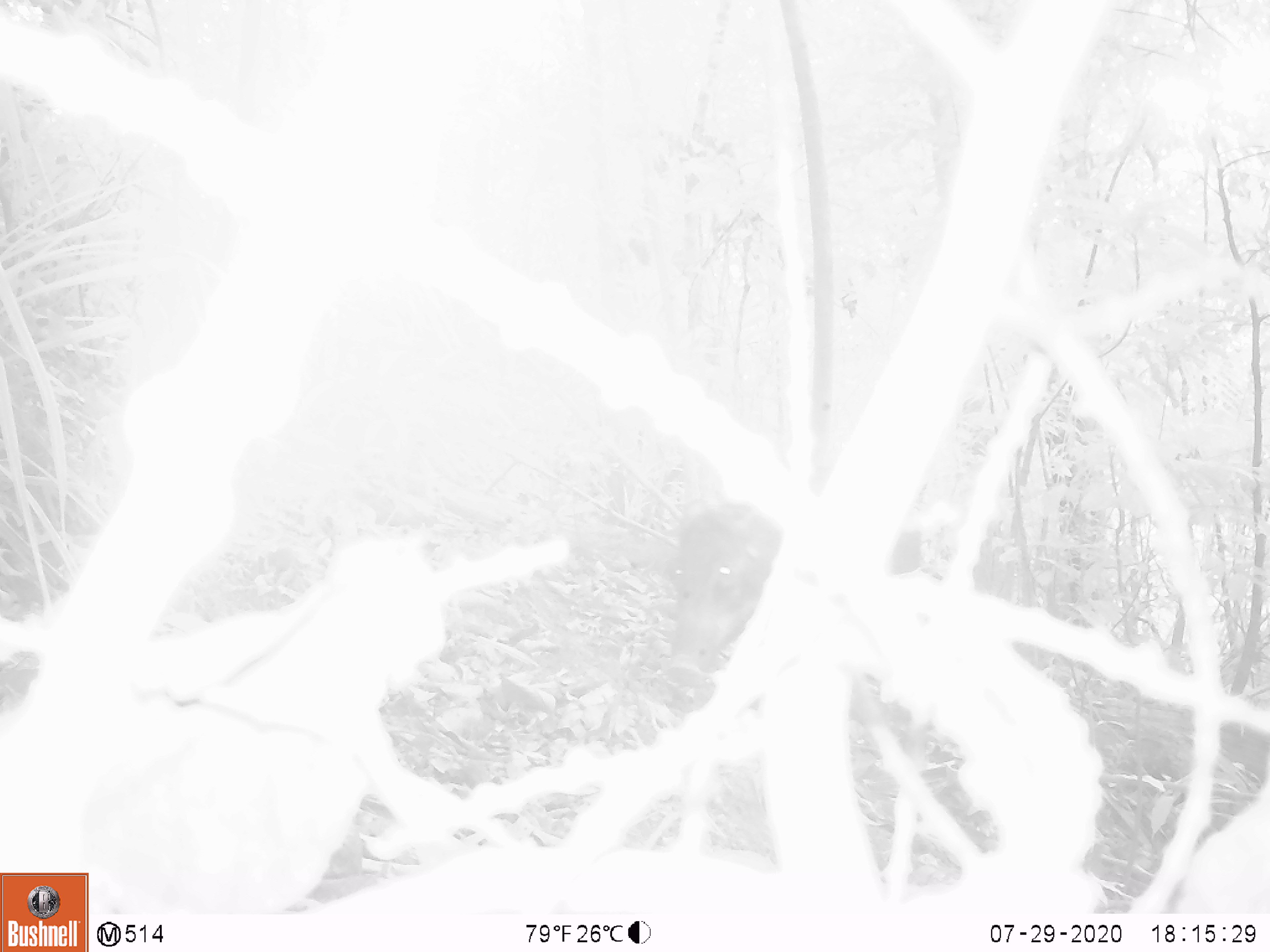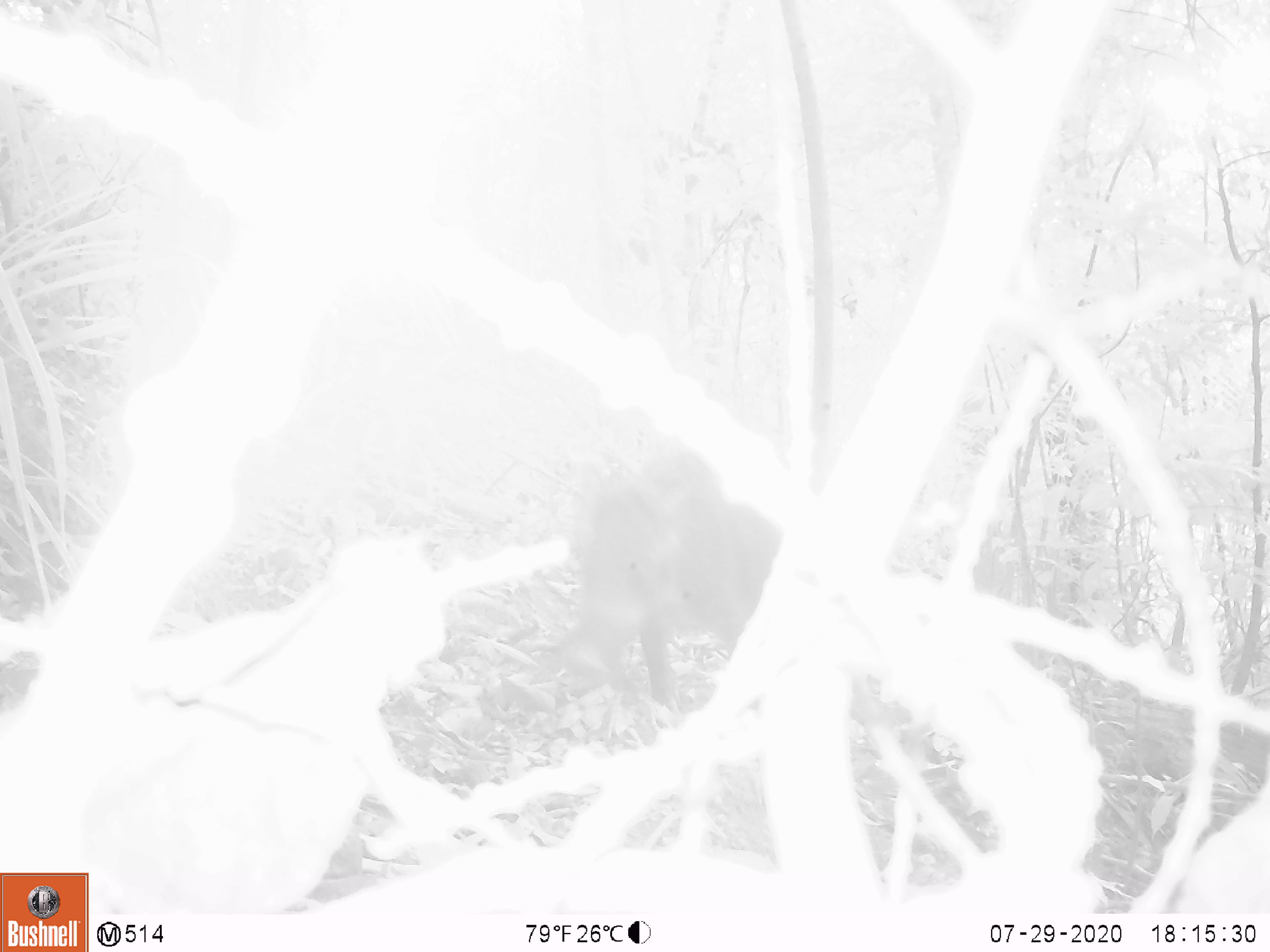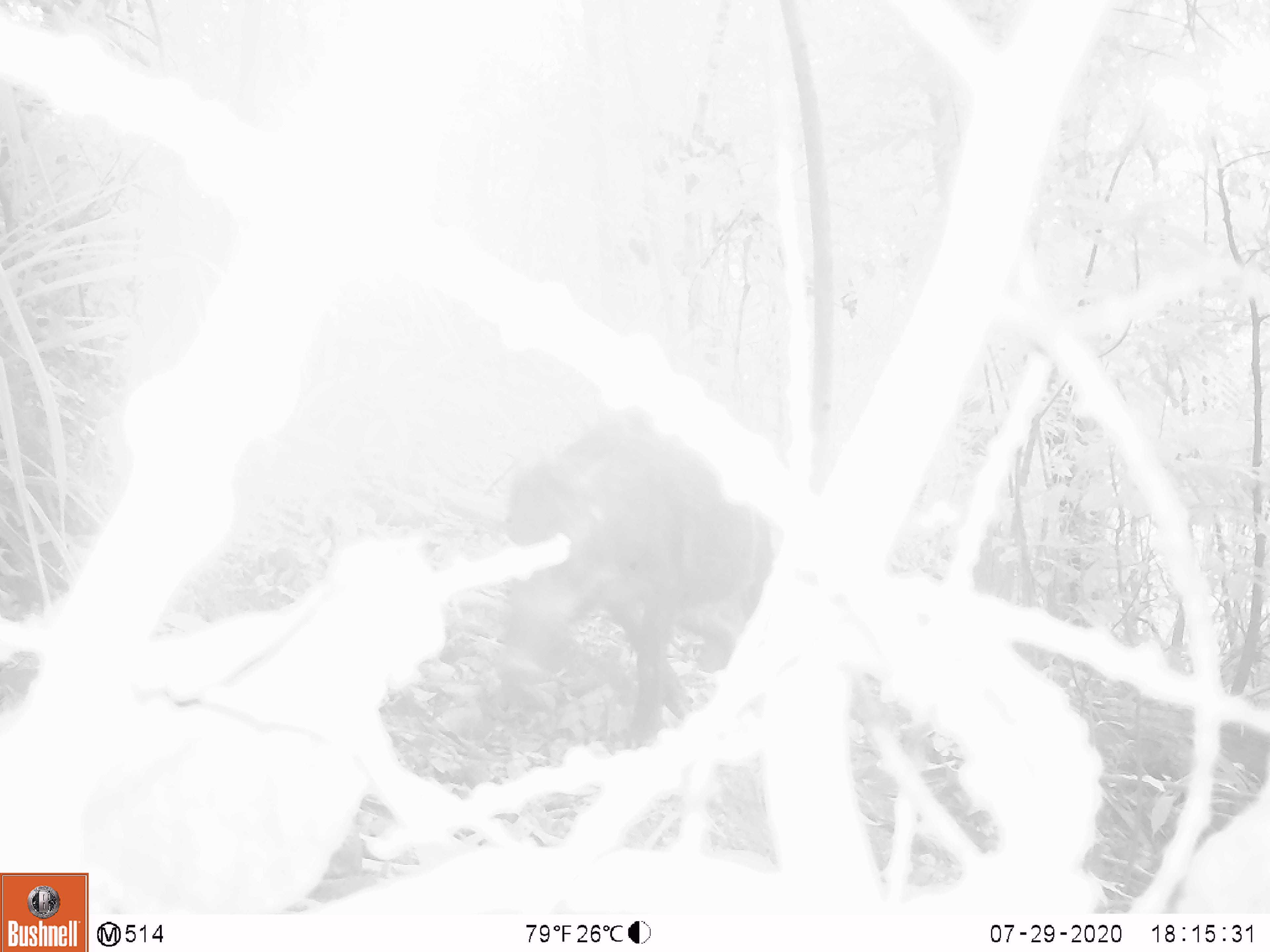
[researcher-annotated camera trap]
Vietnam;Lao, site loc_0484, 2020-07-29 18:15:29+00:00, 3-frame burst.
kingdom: Animalia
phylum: Chordata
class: Mammalia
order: Artiodactyla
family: Suidae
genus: Sus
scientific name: Sus scrofa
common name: eurasian wild pig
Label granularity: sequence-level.